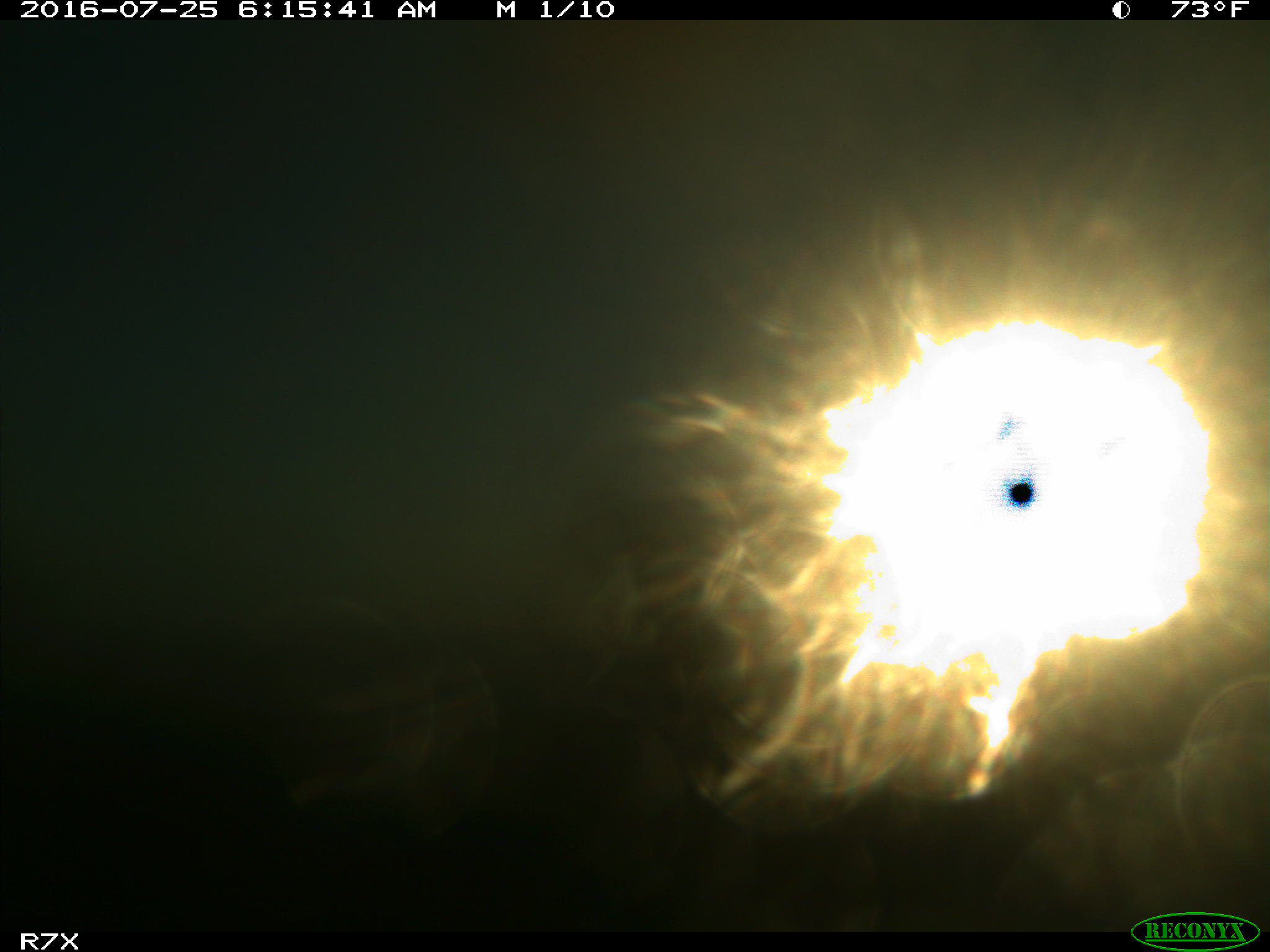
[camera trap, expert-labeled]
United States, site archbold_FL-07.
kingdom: Animalia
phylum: Chordata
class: Mammalia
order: Artiodactyla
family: Bovidae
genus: Bos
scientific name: Bos taurus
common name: domestic cow